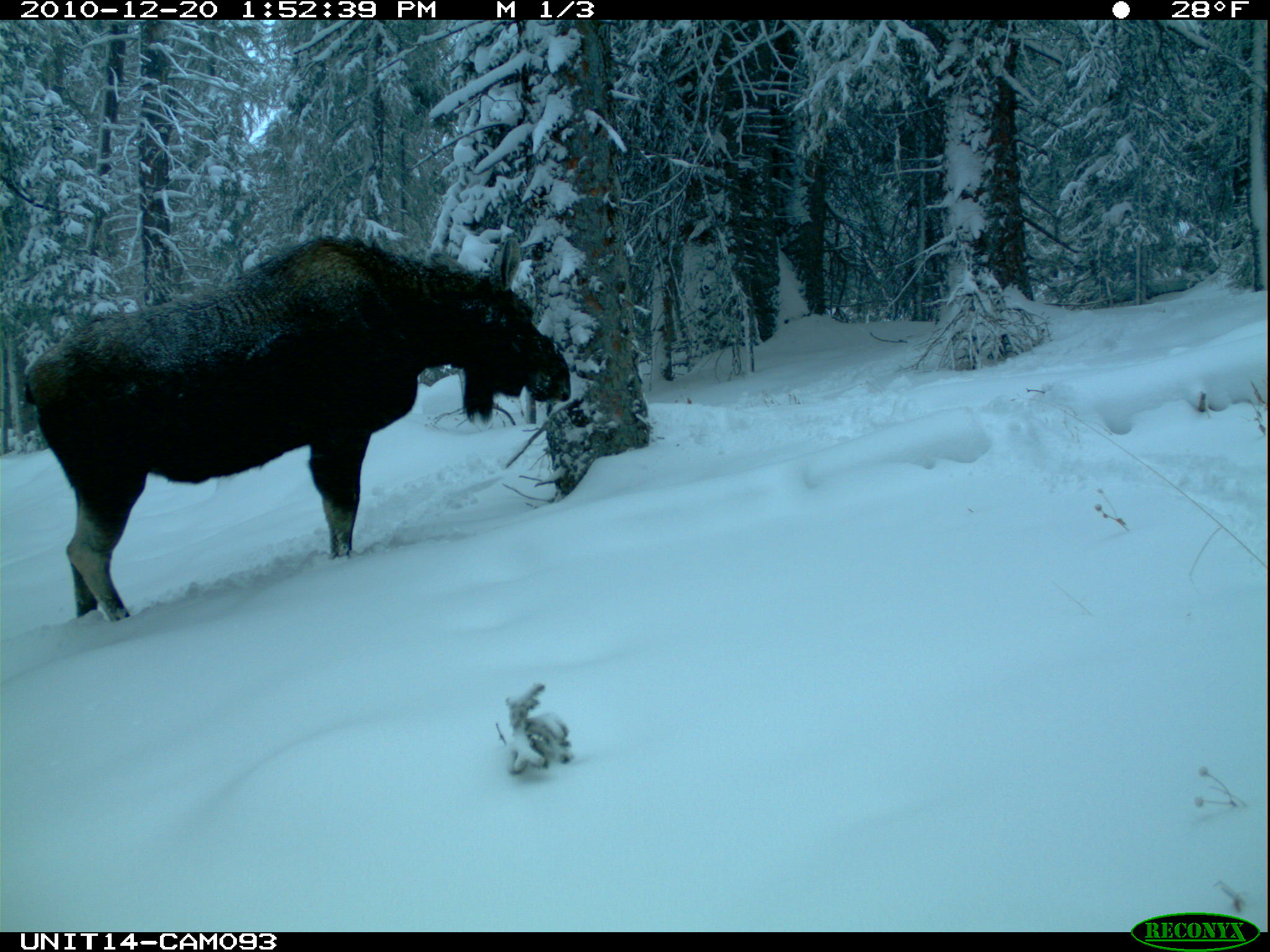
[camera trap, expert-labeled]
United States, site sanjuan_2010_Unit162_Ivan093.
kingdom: Animalia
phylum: Chordata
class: Mammalia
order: Artiodactyla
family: Cervidae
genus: Alces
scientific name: Alces alces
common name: moose